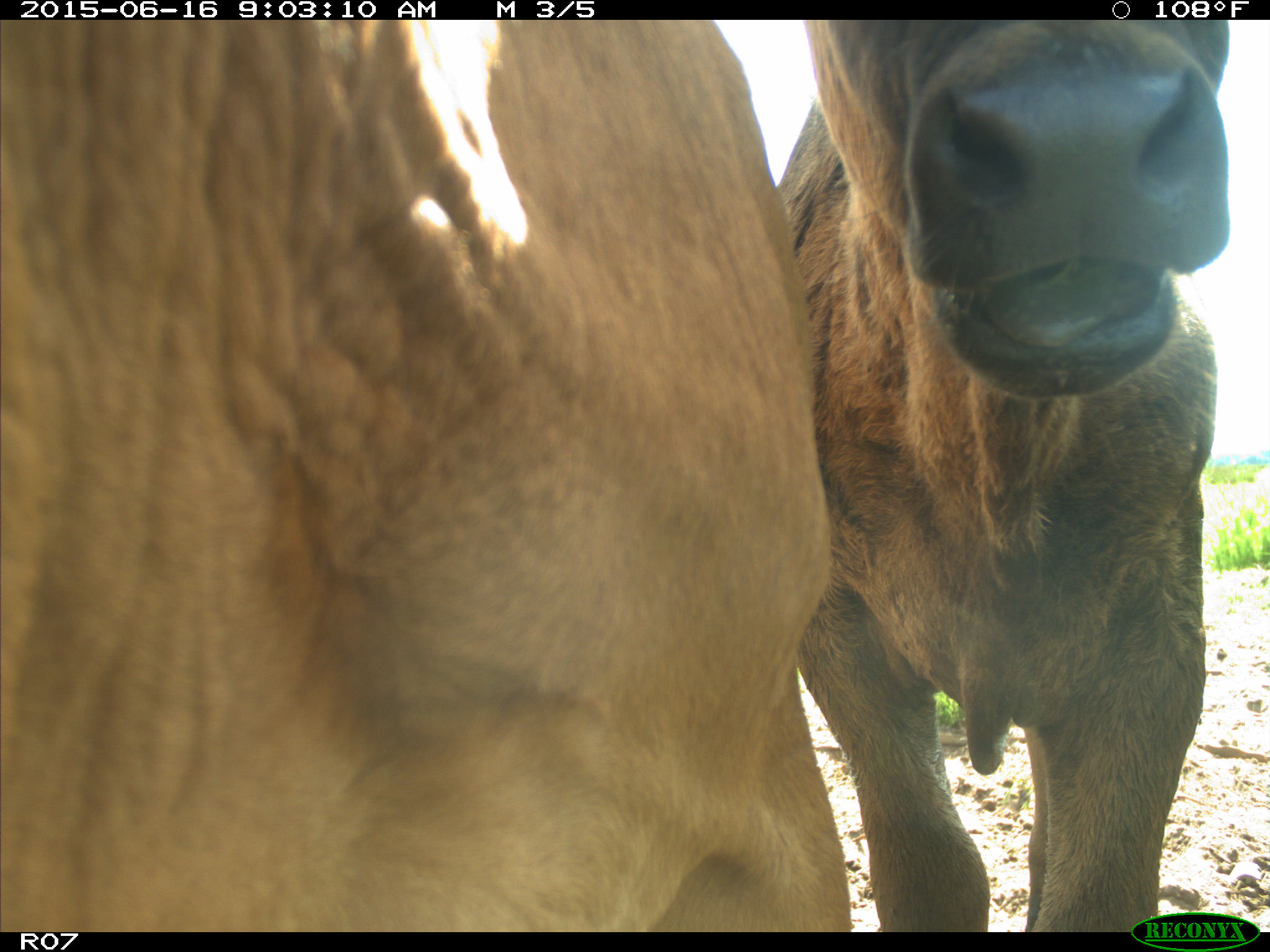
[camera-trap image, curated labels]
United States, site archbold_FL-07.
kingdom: Animalia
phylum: Chordata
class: Mammalia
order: Artiodactyla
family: Bovidae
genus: Bos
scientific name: Bos taurus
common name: domestic cow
Bos taurus (domestic cow).